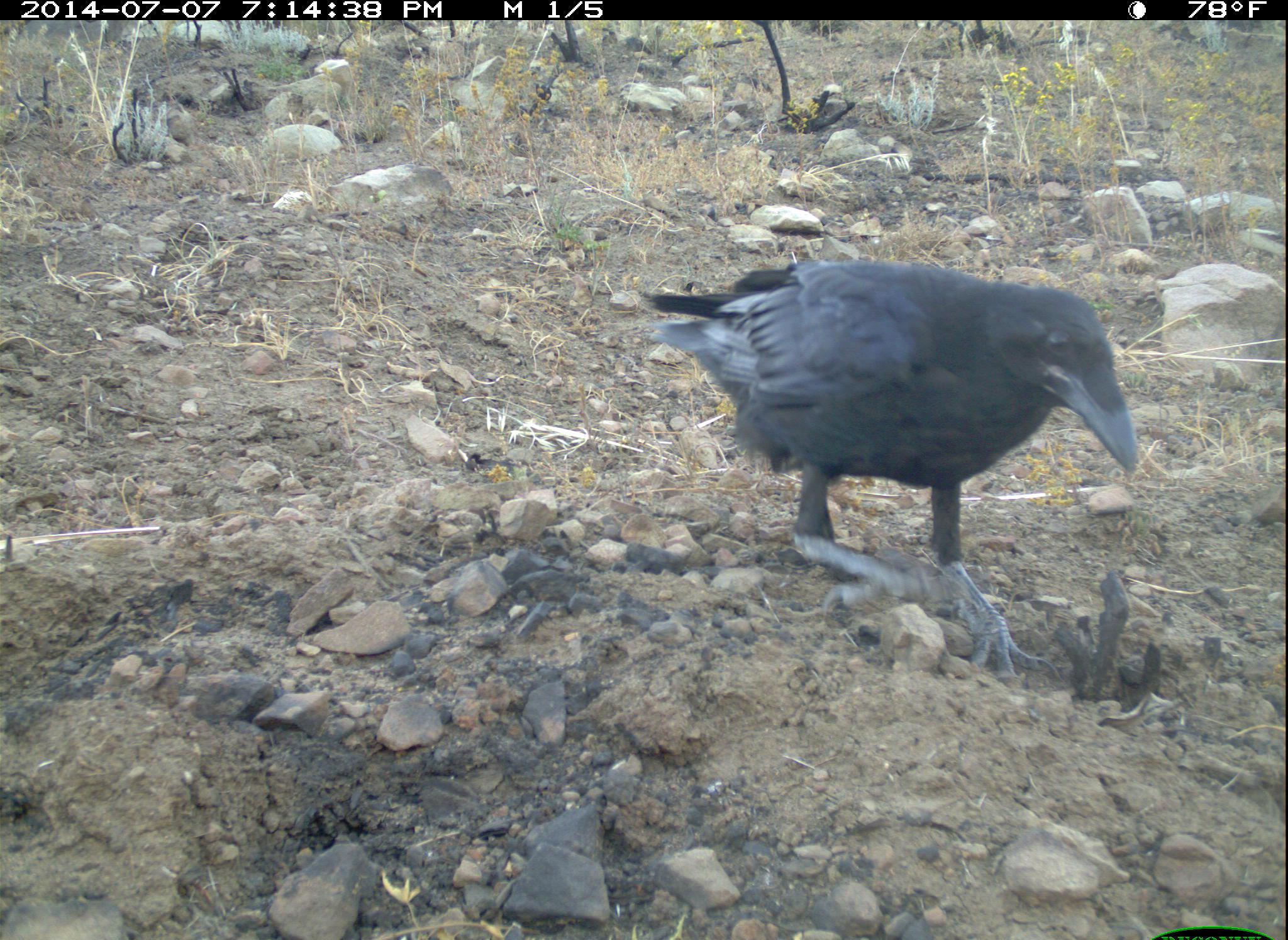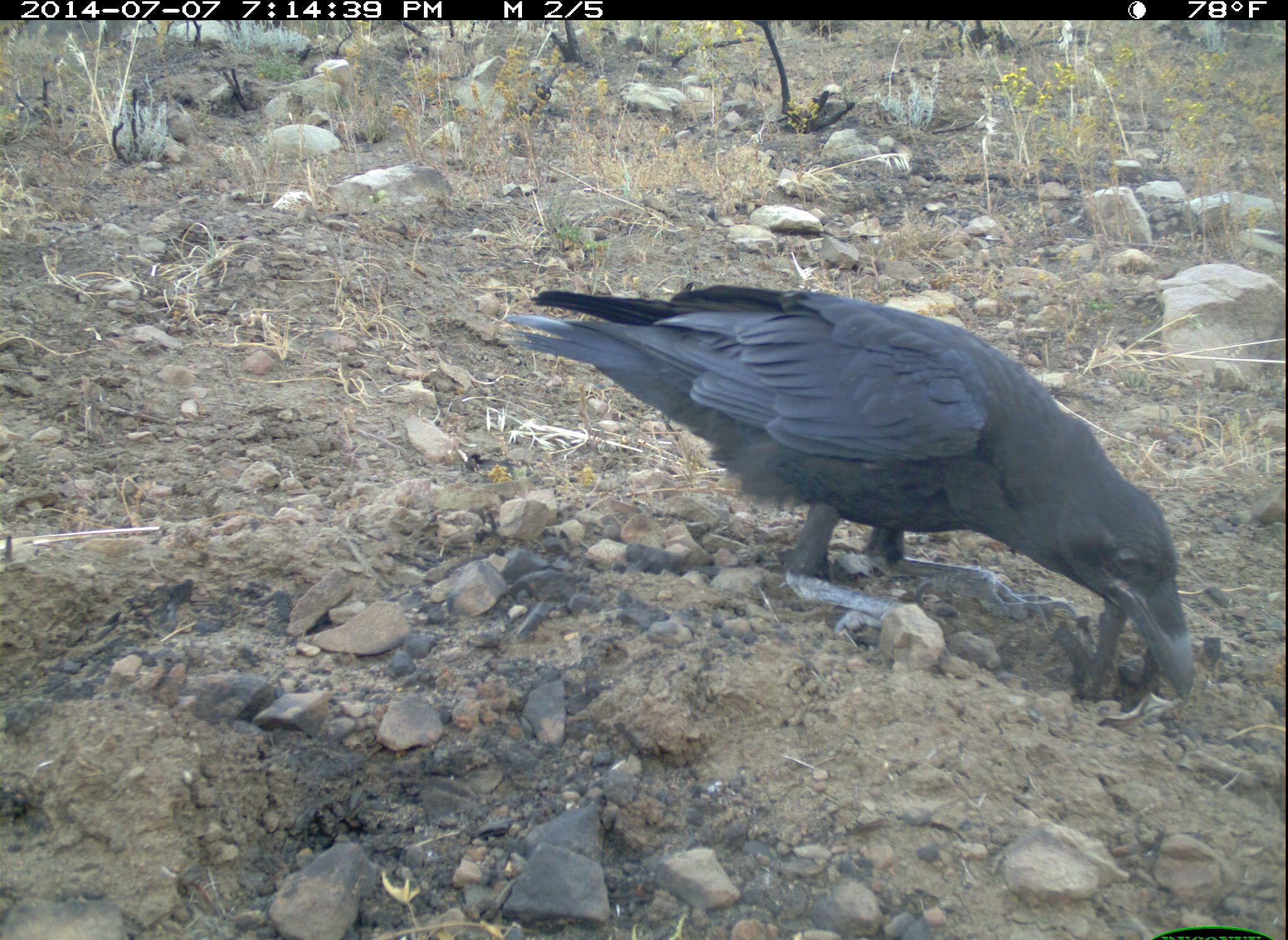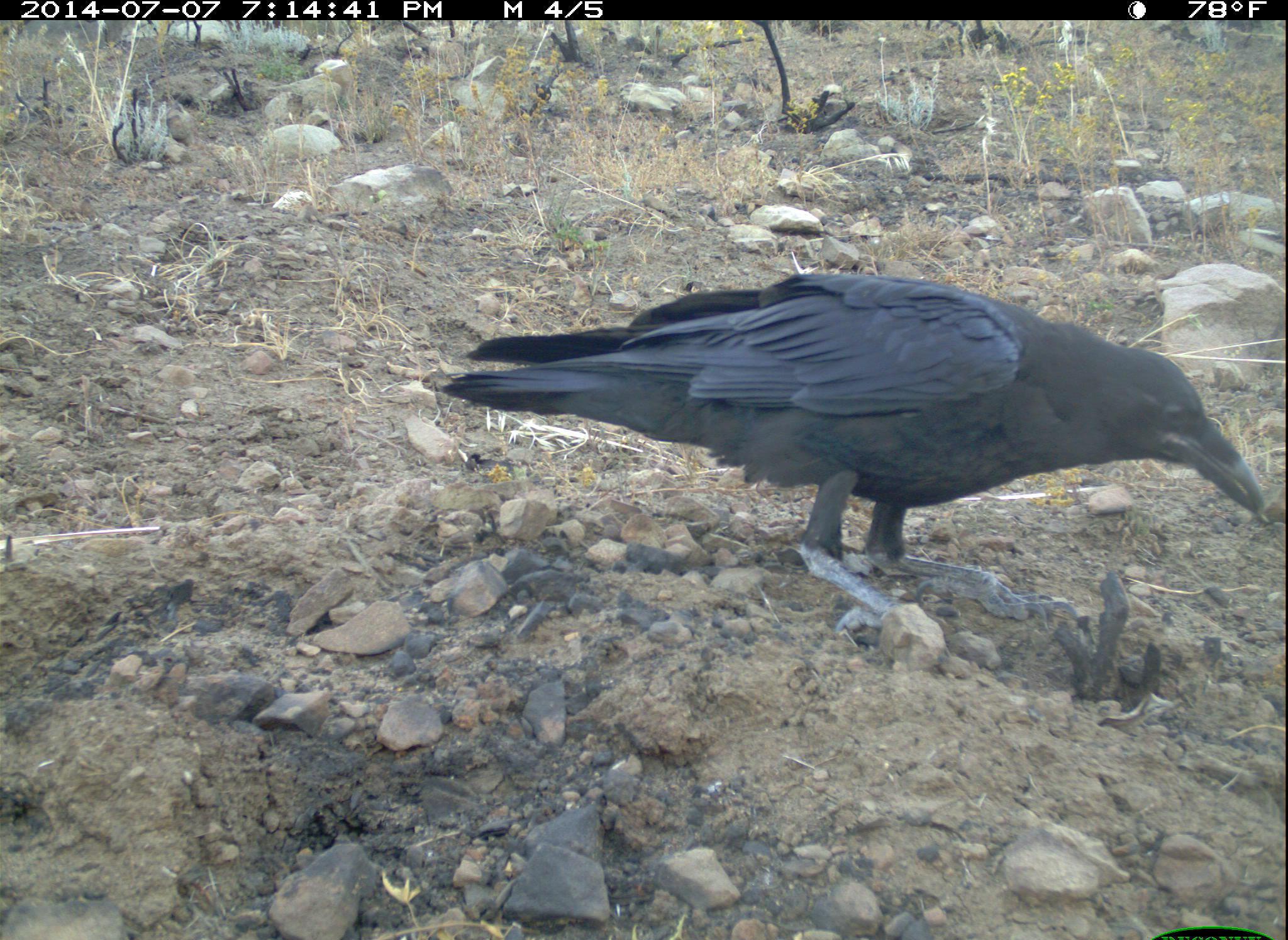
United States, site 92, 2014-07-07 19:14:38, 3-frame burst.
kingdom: Animalia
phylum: Chordata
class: Aves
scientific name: Aves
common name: bird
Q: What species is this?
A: Bird (Aves).